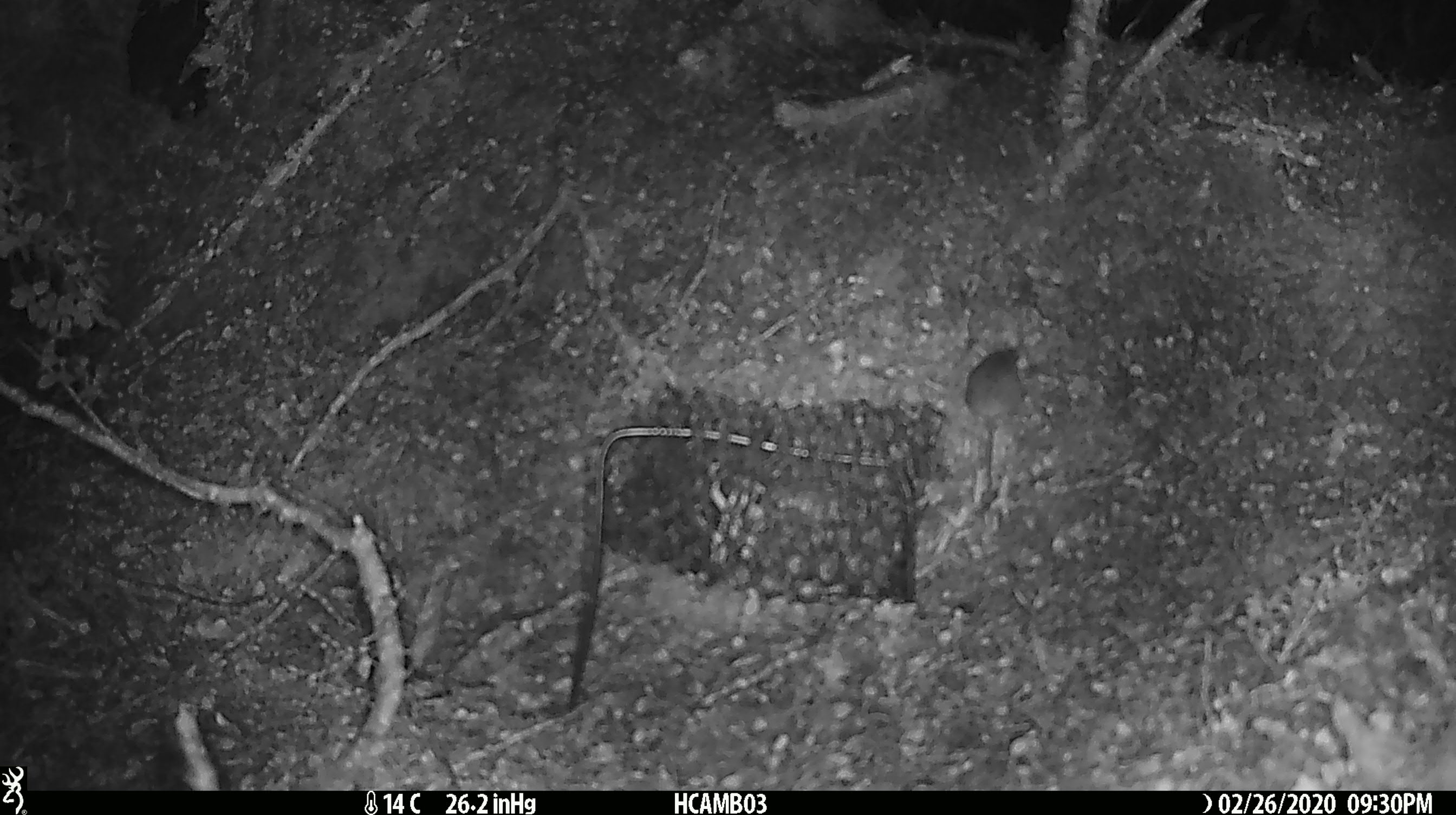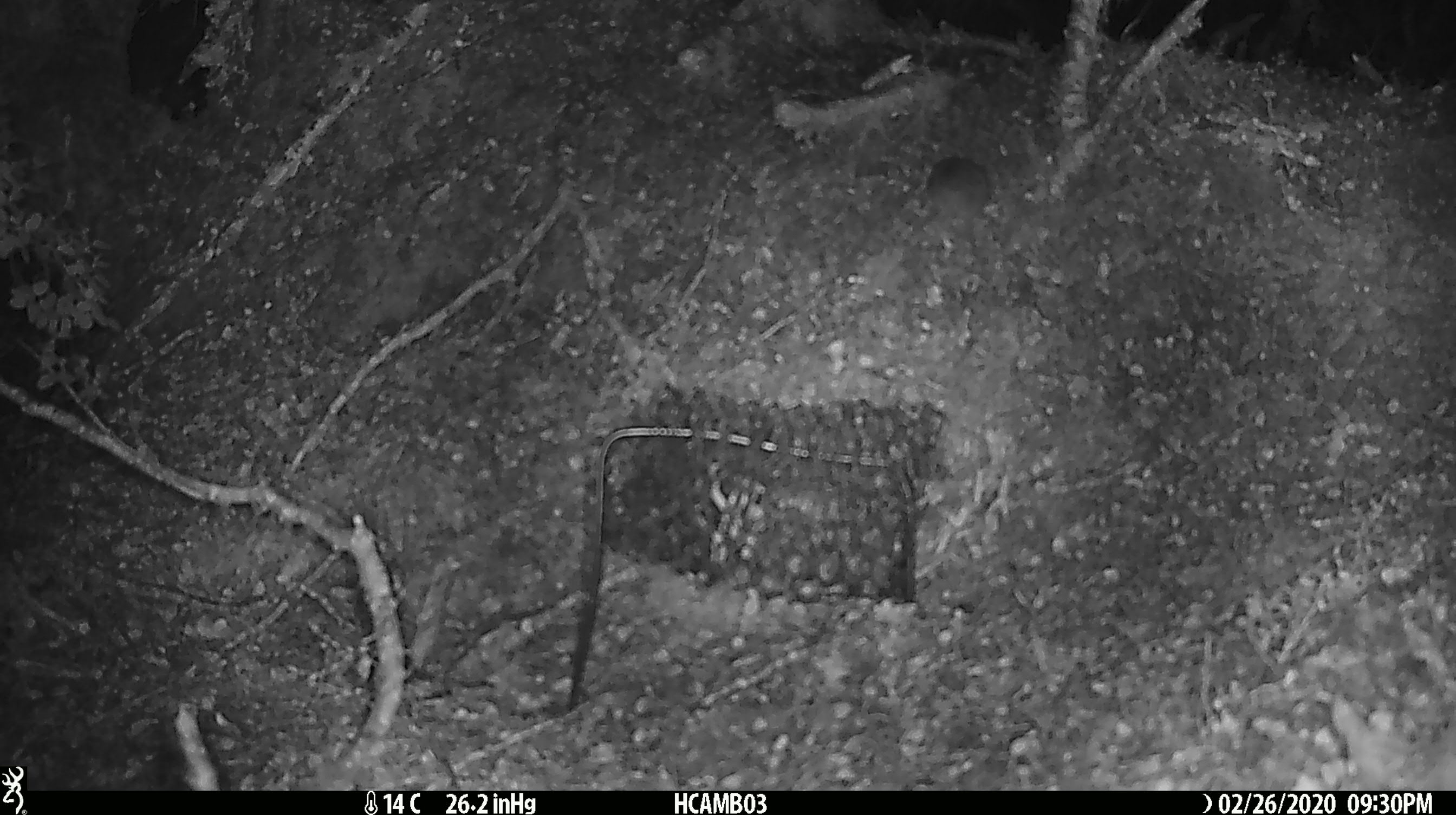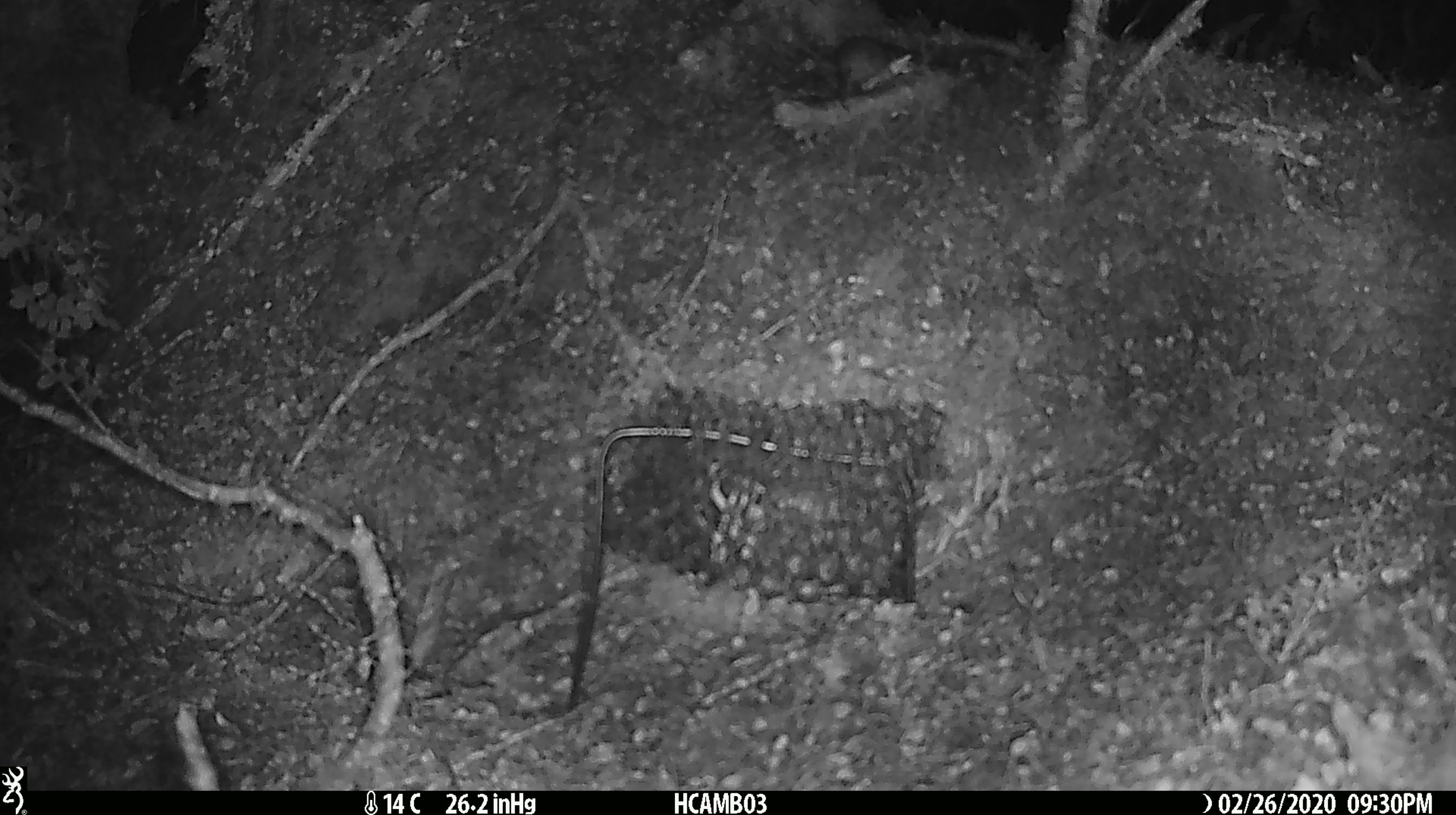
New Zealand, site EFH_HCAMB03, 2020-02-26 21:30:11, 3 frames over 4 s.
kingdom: Animalia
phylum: Chordata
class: Mammalia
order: Rodentia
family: Muridae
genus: Mus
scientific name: Mus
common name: mouse